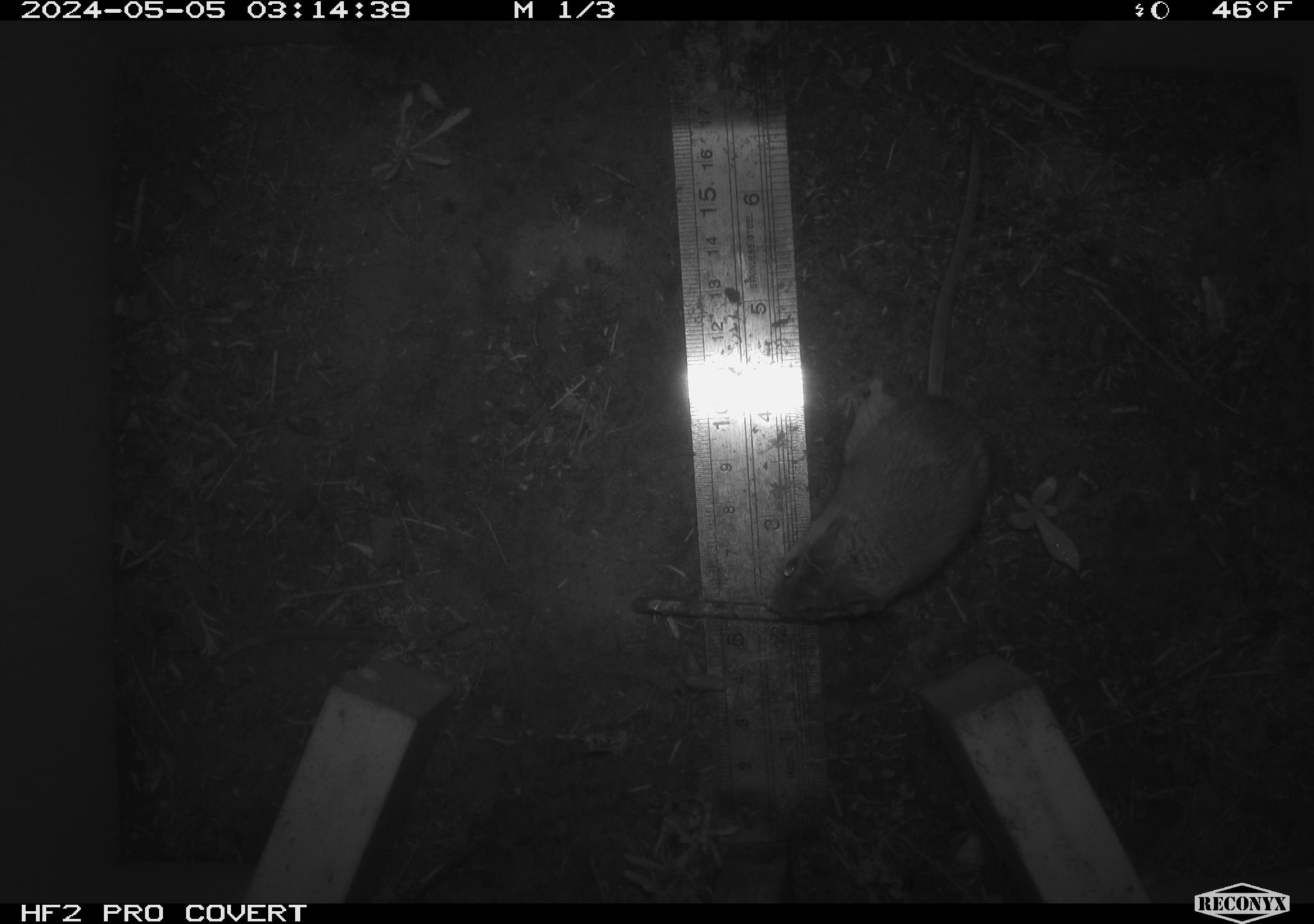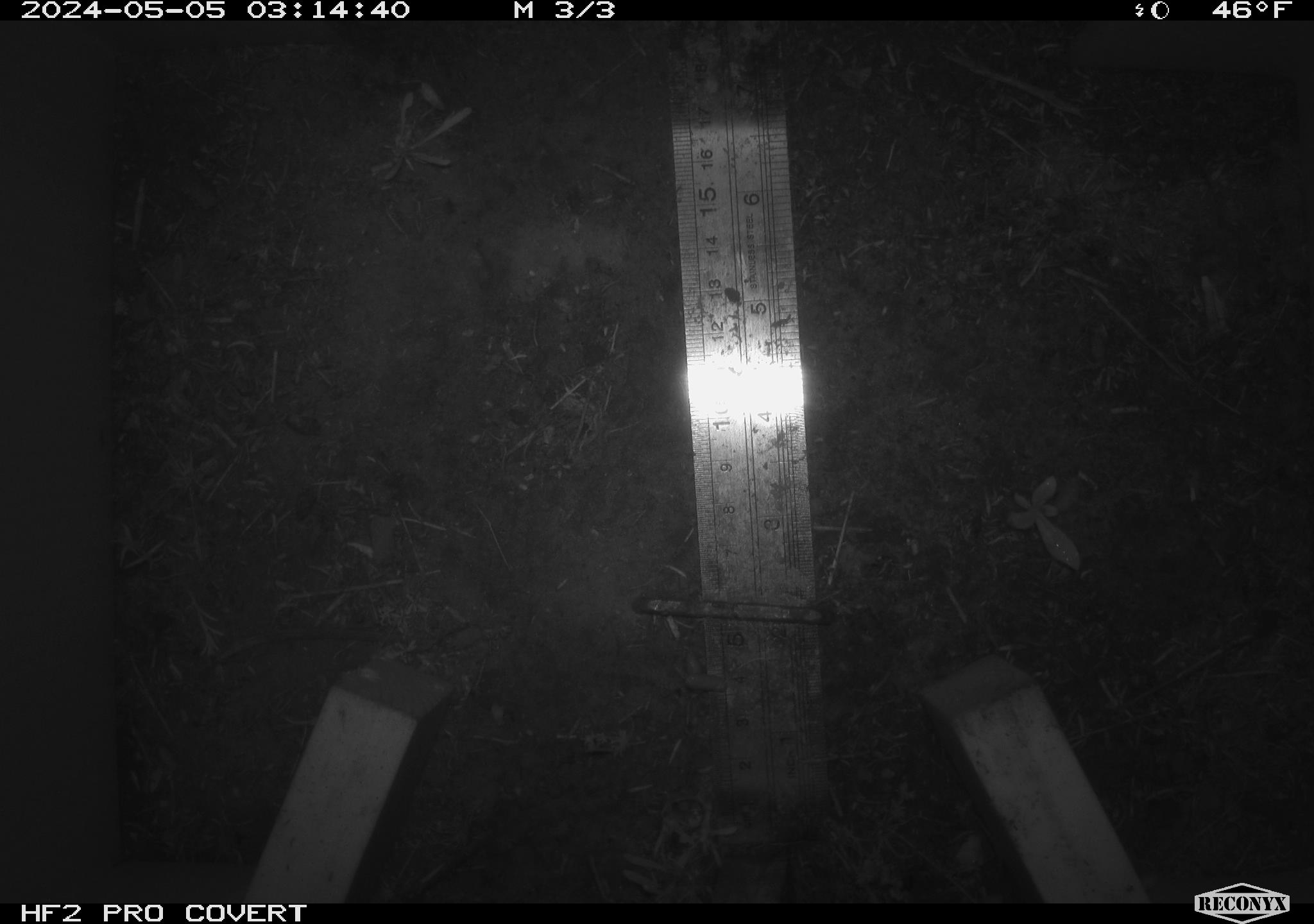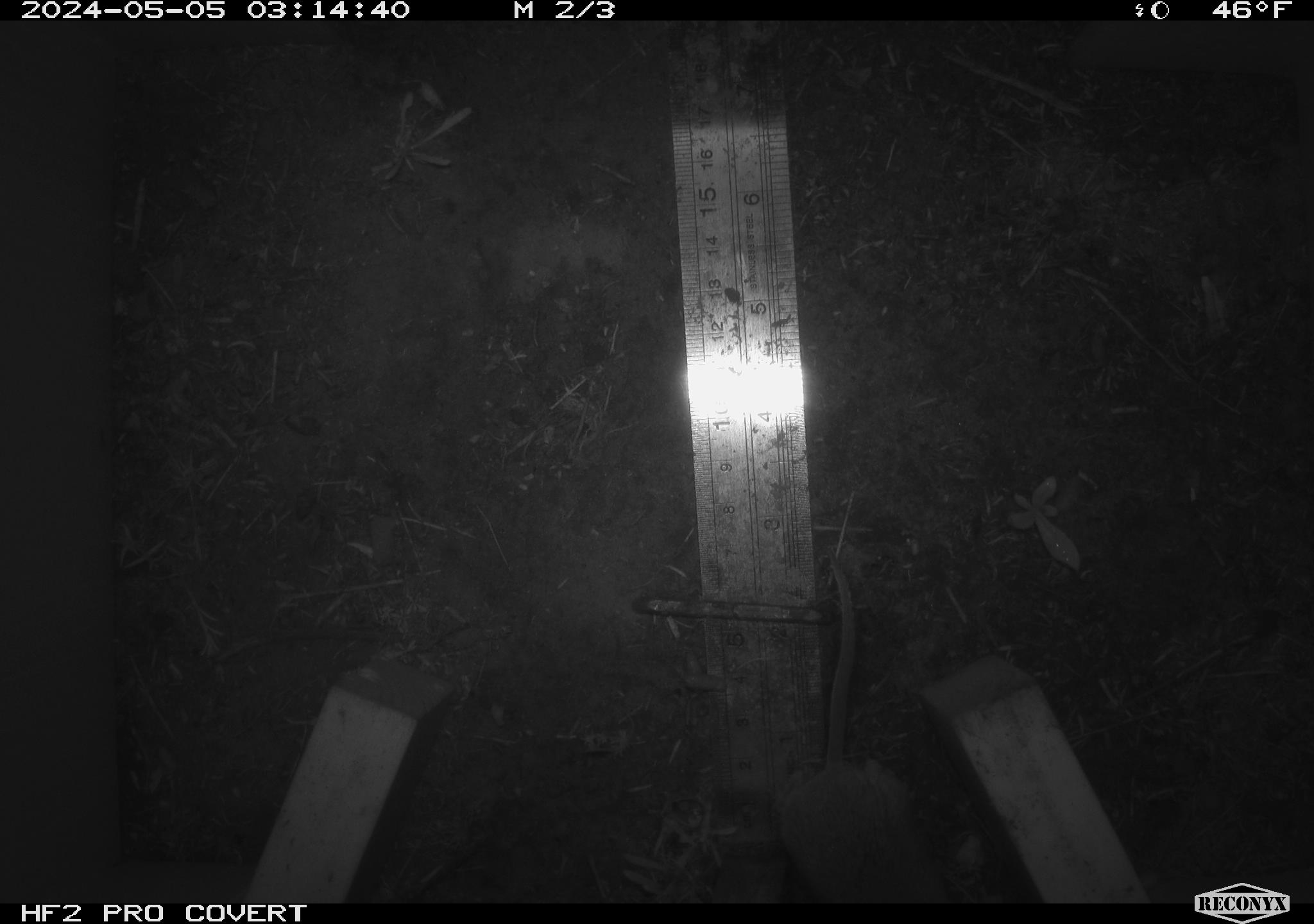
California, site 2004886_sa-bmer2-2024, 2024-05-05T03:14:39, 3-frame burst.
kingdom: Animalia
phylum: Chordata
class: Mammalia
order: Rodentia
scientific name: Rodentia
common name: mouse species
Mouse species (Rodentia).